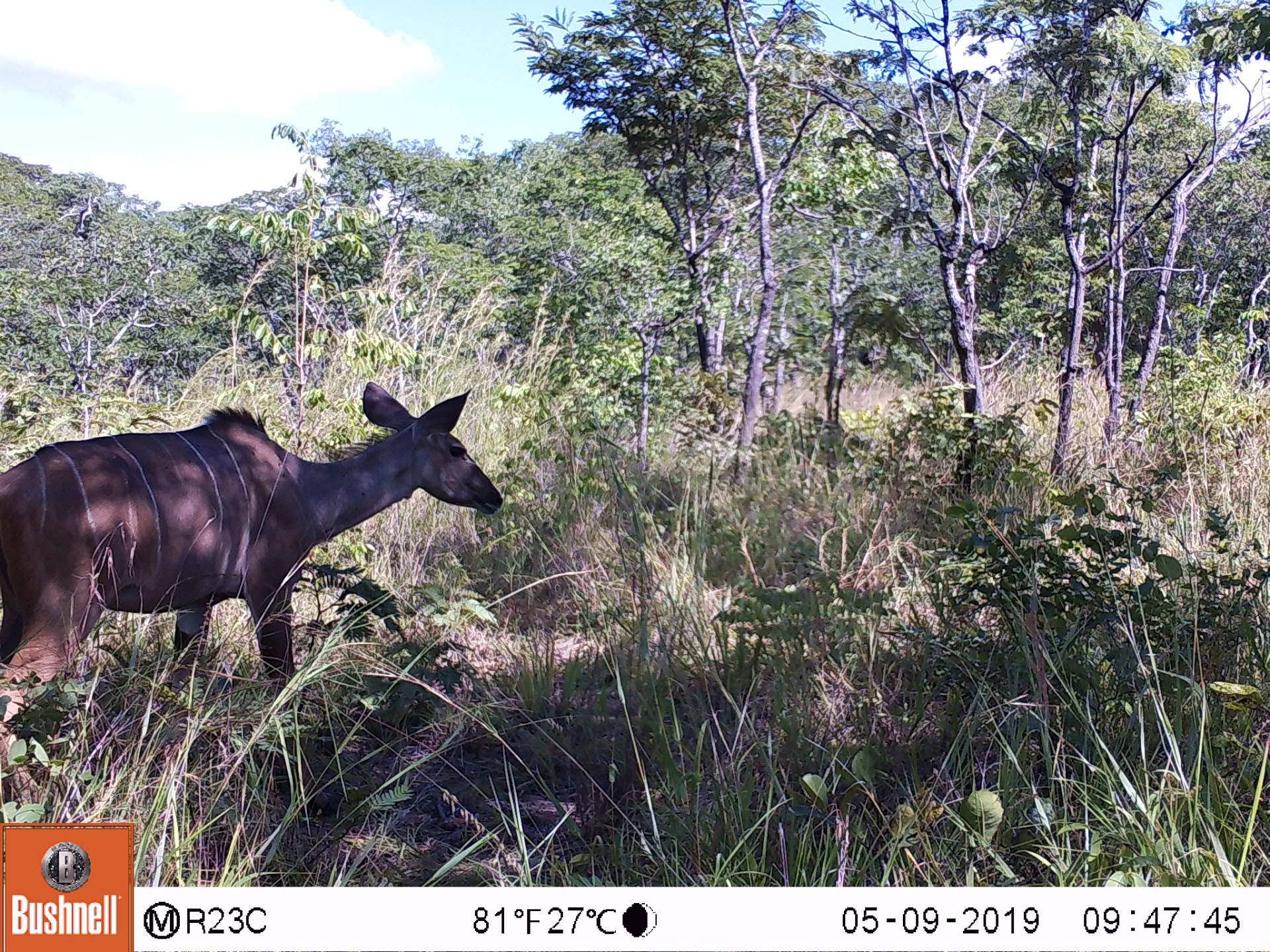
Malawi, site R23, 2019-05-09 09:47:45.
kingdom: Animalia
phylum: Chordata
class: Mammalia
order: Artiodactyla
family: Bovidae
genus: Tragelaphus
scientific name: Tragelaphus strepsiceros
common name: greater kudu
Greater kudu (Tragelaphus strepsiceros), count 1.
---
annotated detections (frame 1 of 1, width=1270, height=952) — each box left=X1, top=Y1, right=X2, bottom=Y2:
greater kudu: left=8, top=375, right=507, bottom=808